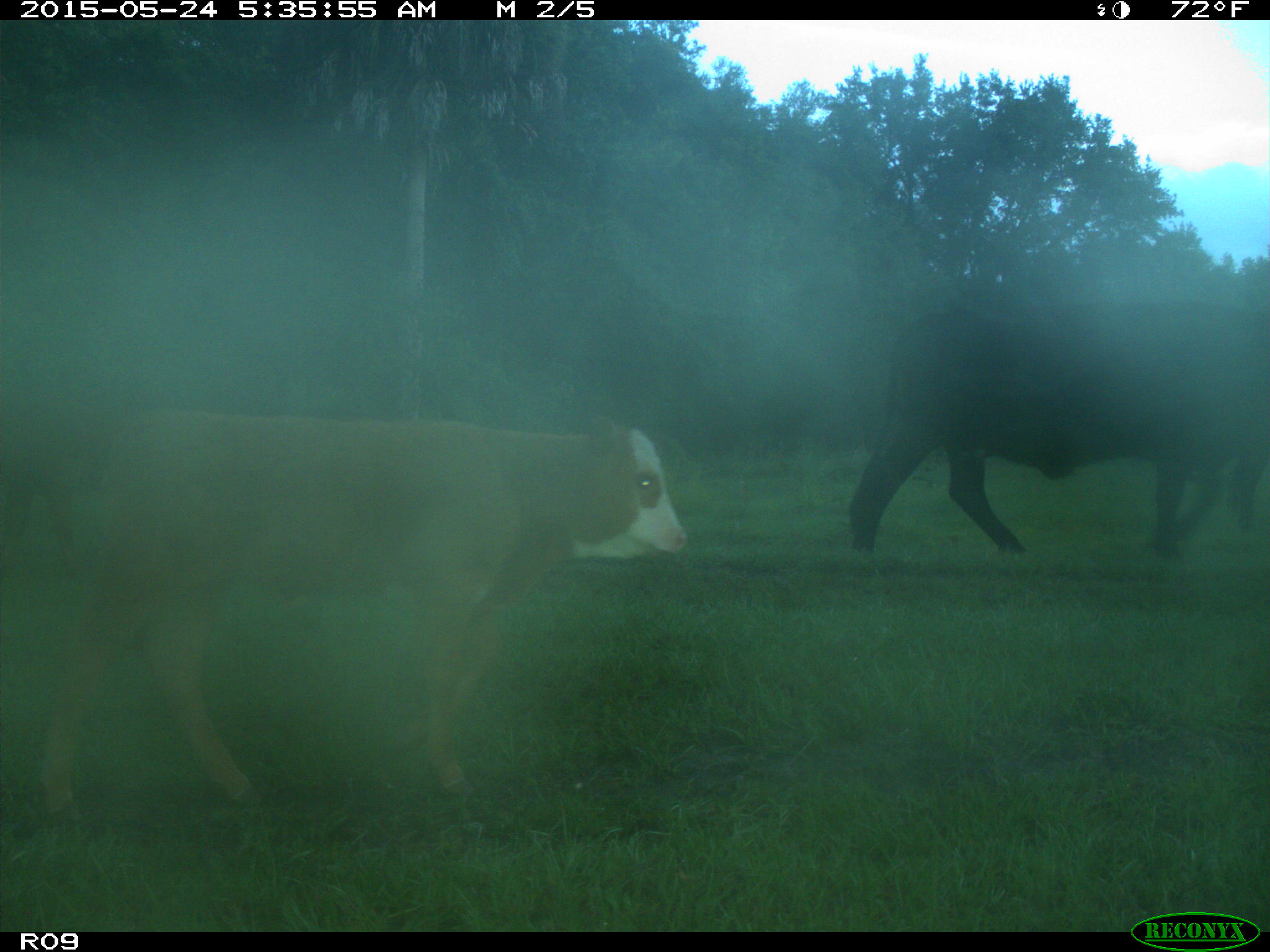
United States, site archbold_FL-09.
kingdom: Animalia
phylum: Chordata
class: Mammalia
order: Artiodactyla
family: Bovidae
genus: Bos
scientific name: Bos taurus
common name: domestic cow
Bos taurus (domestic cow).